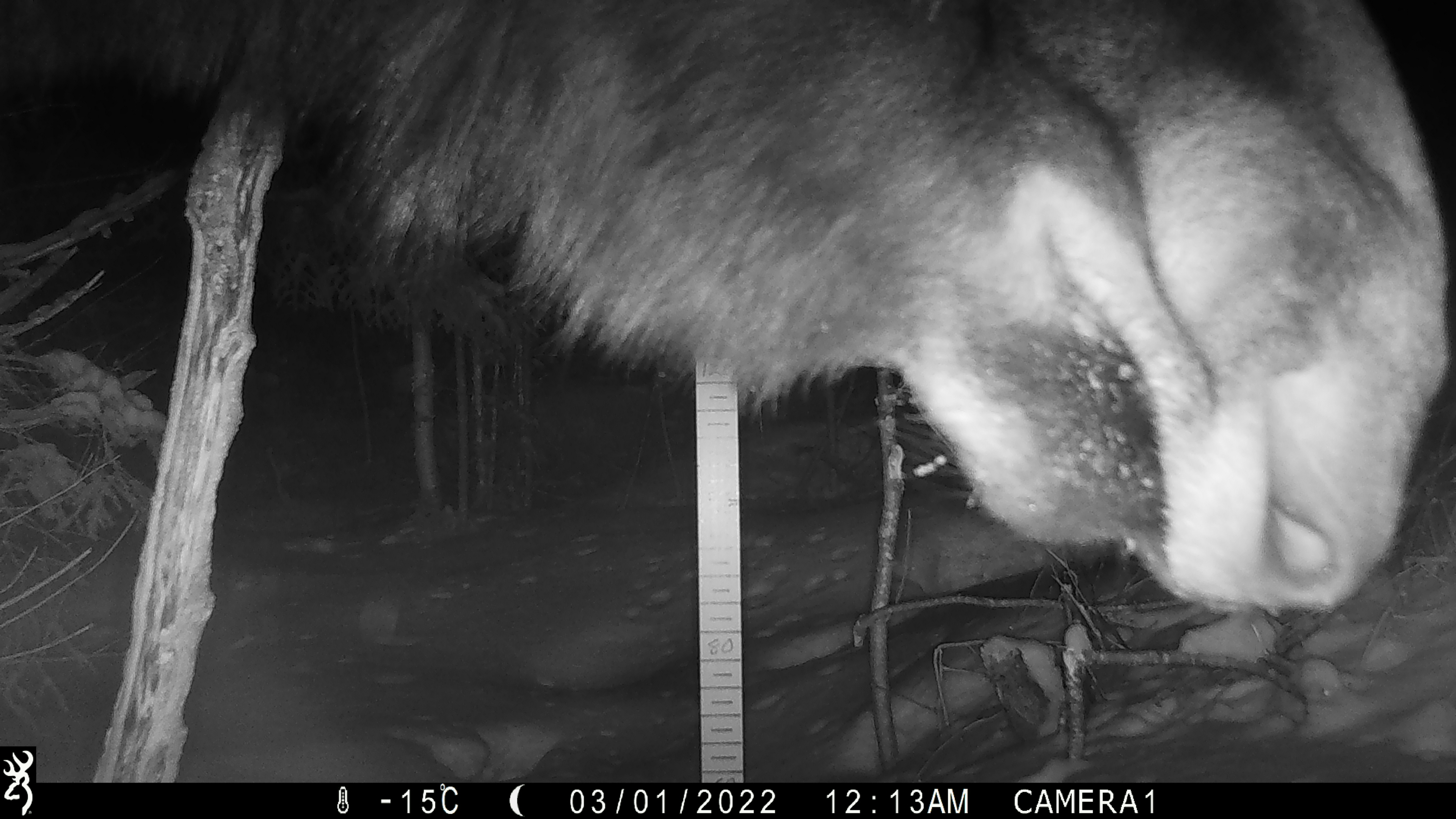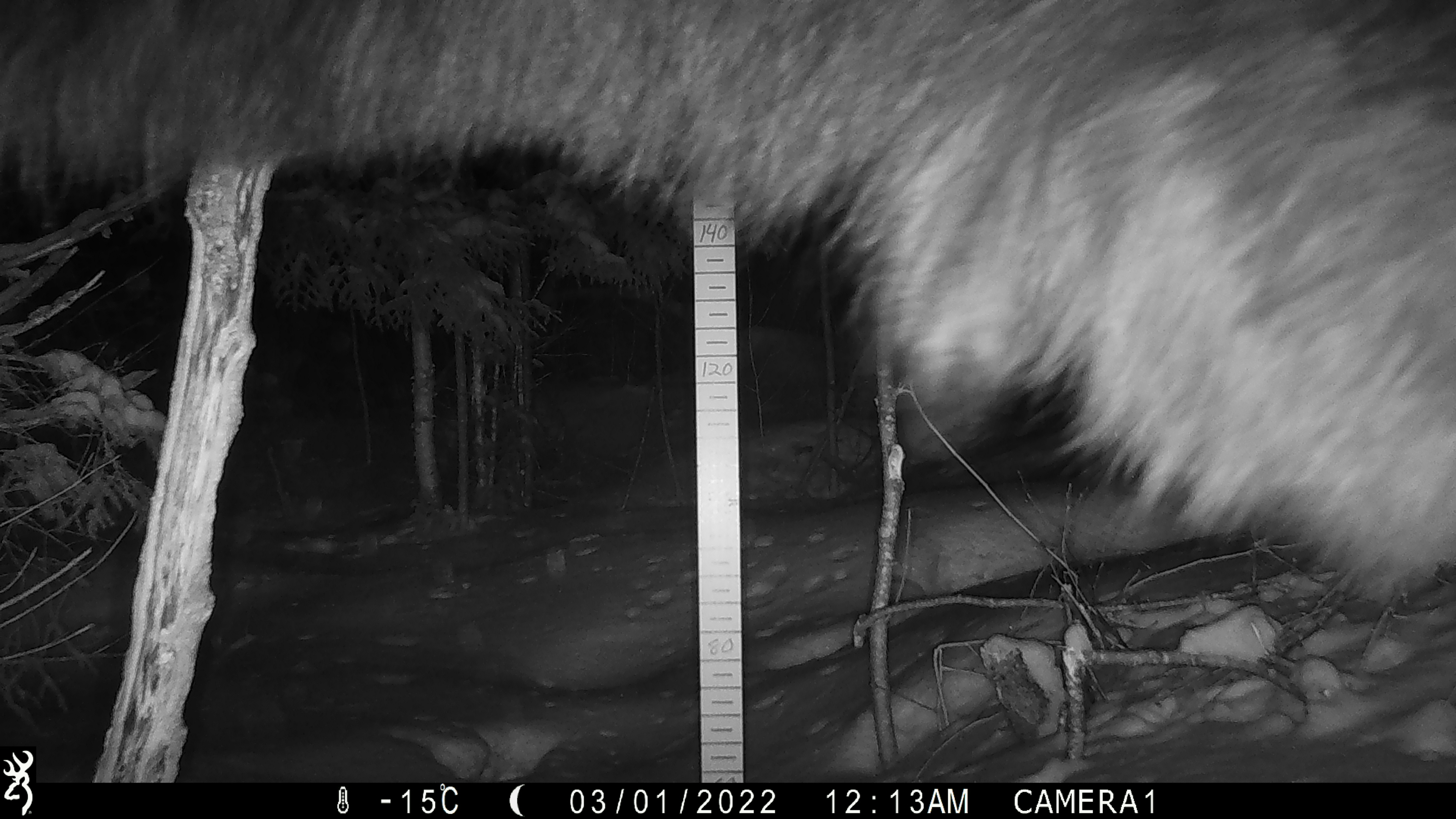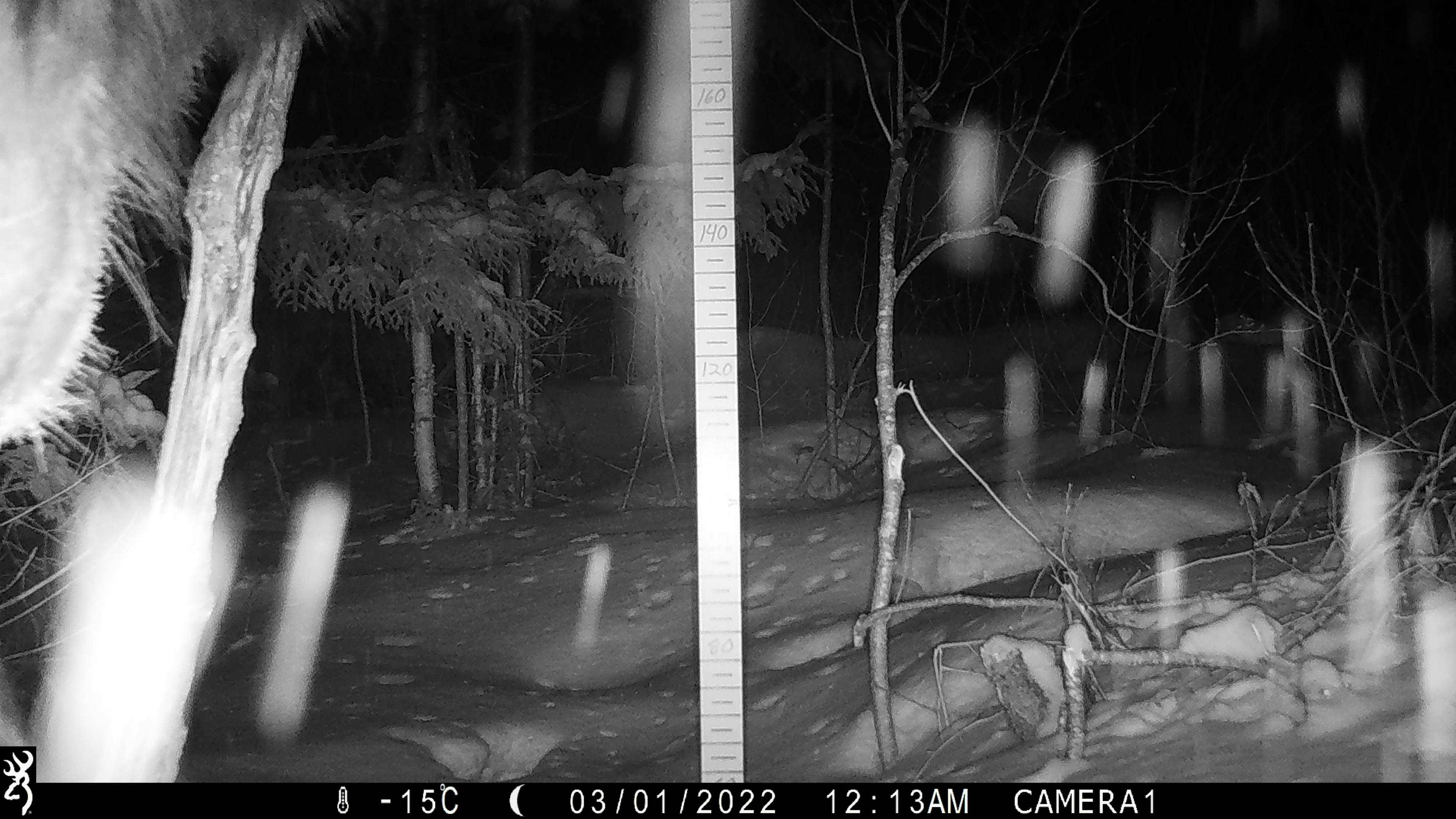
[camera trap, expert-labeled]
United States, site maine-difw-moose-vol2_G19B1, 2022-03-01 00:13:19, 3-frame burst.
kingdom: Animalia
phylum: Chordata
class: Mammalia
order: Artiodactyla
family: Cervidae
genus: Alces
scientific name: Alces alces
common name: moose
Moose (Alces alces).